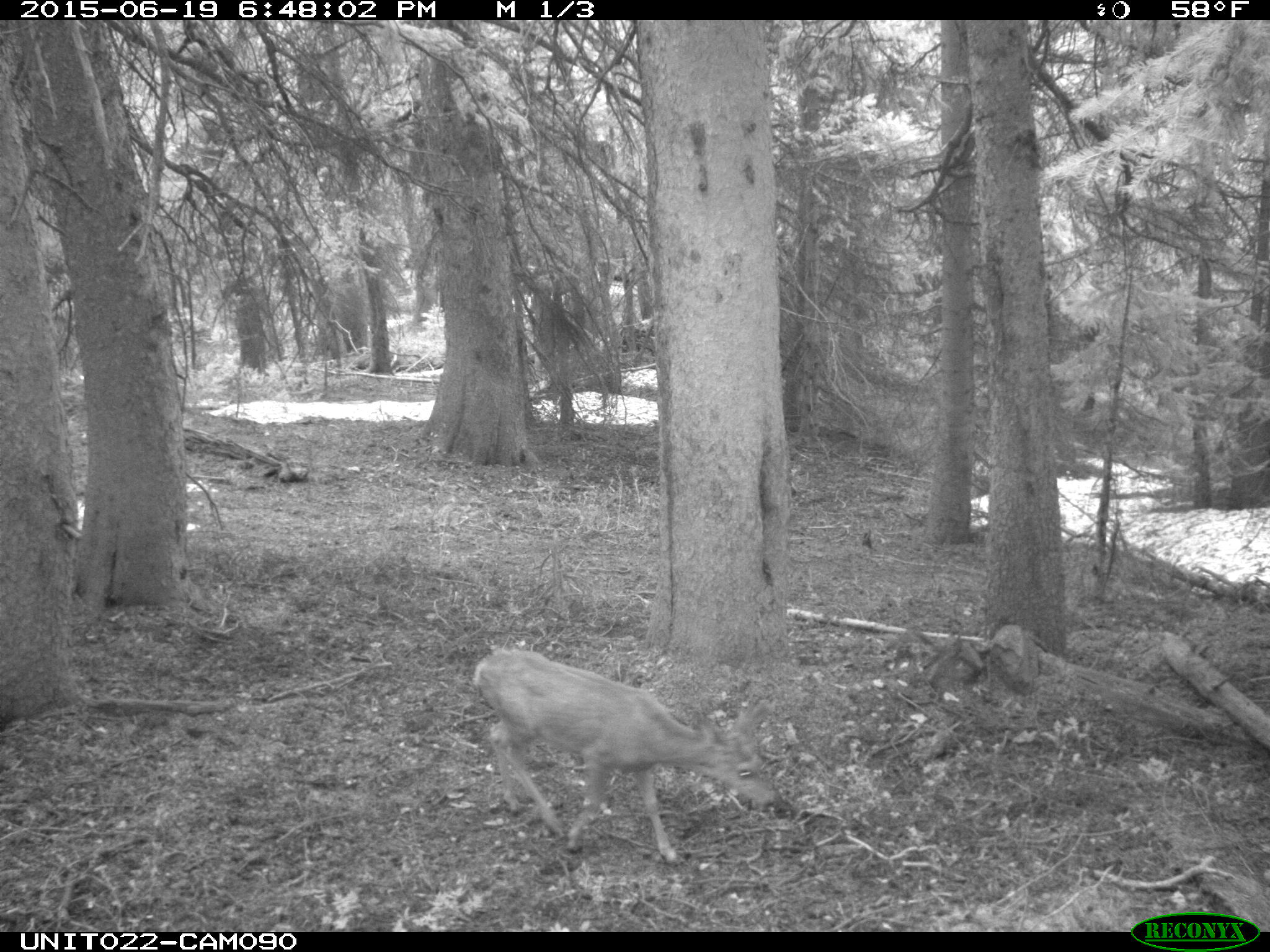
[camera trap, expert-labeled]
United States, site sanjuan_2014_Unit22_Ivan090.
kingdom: Animalia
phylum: Chordata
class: Mammalia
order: Artiodactyla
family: Cervidae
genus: Odocoileus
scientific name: Odocoileus hemionus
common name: mule deer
Odocoileus hemionus (mule deer).